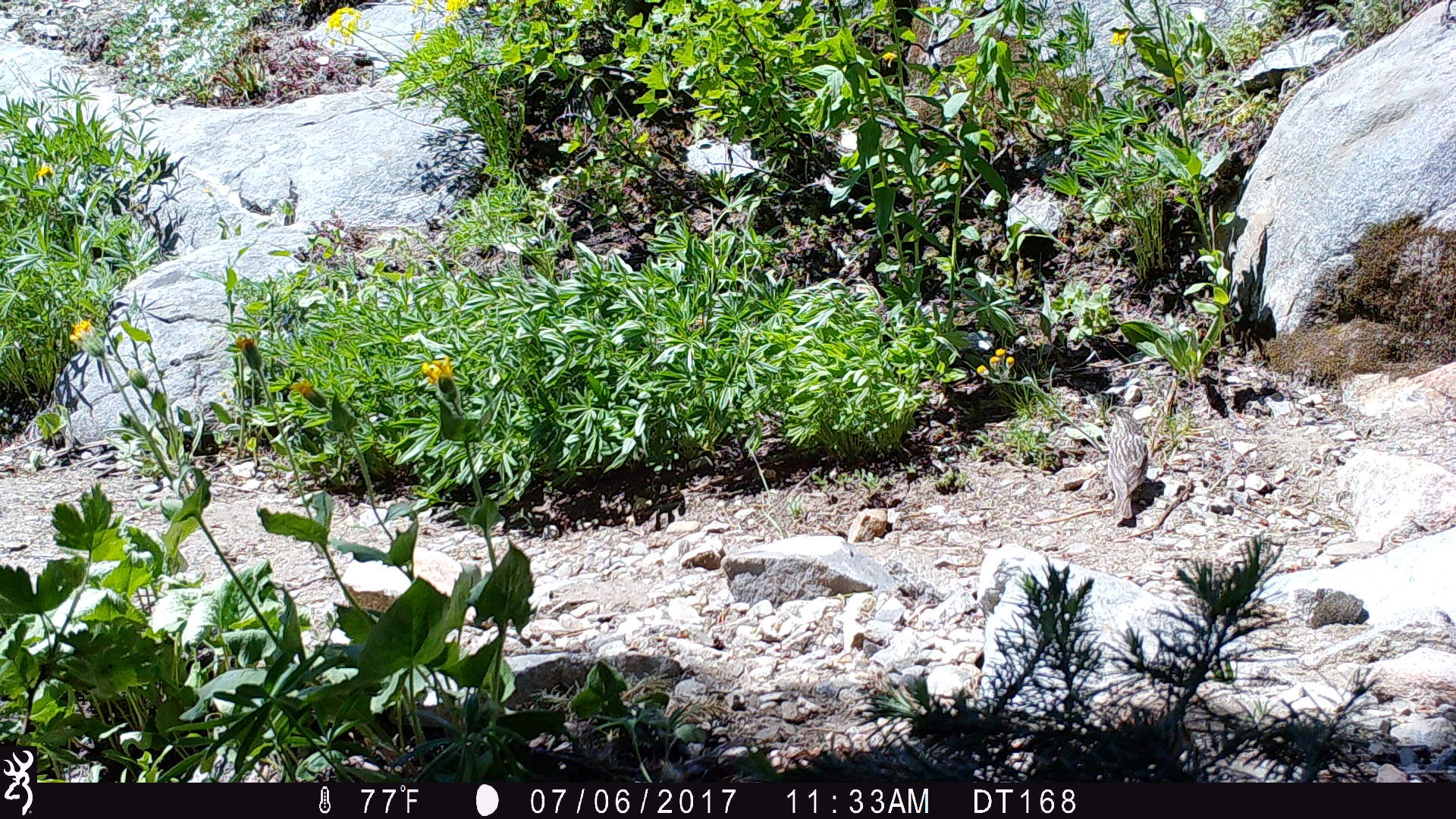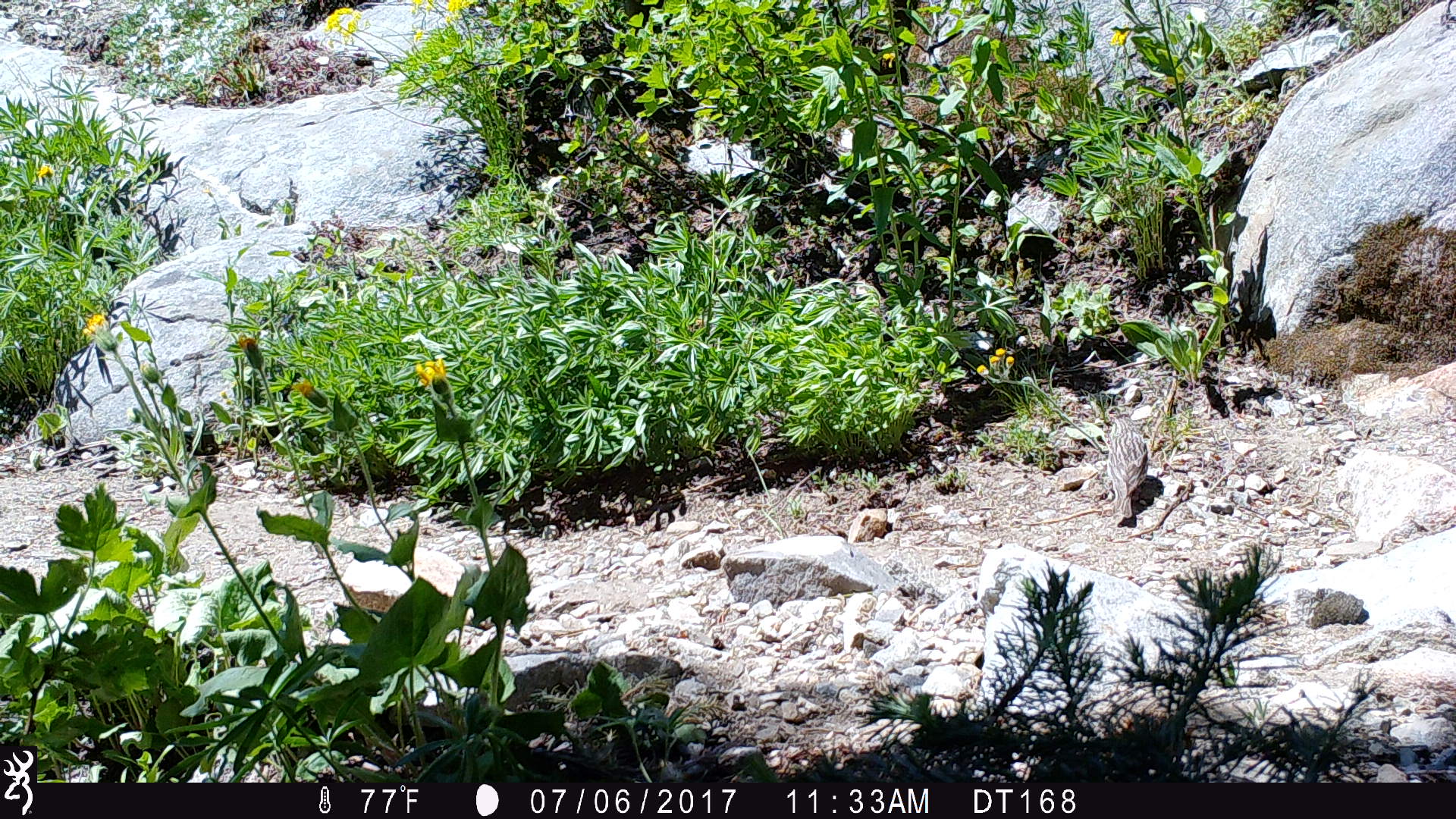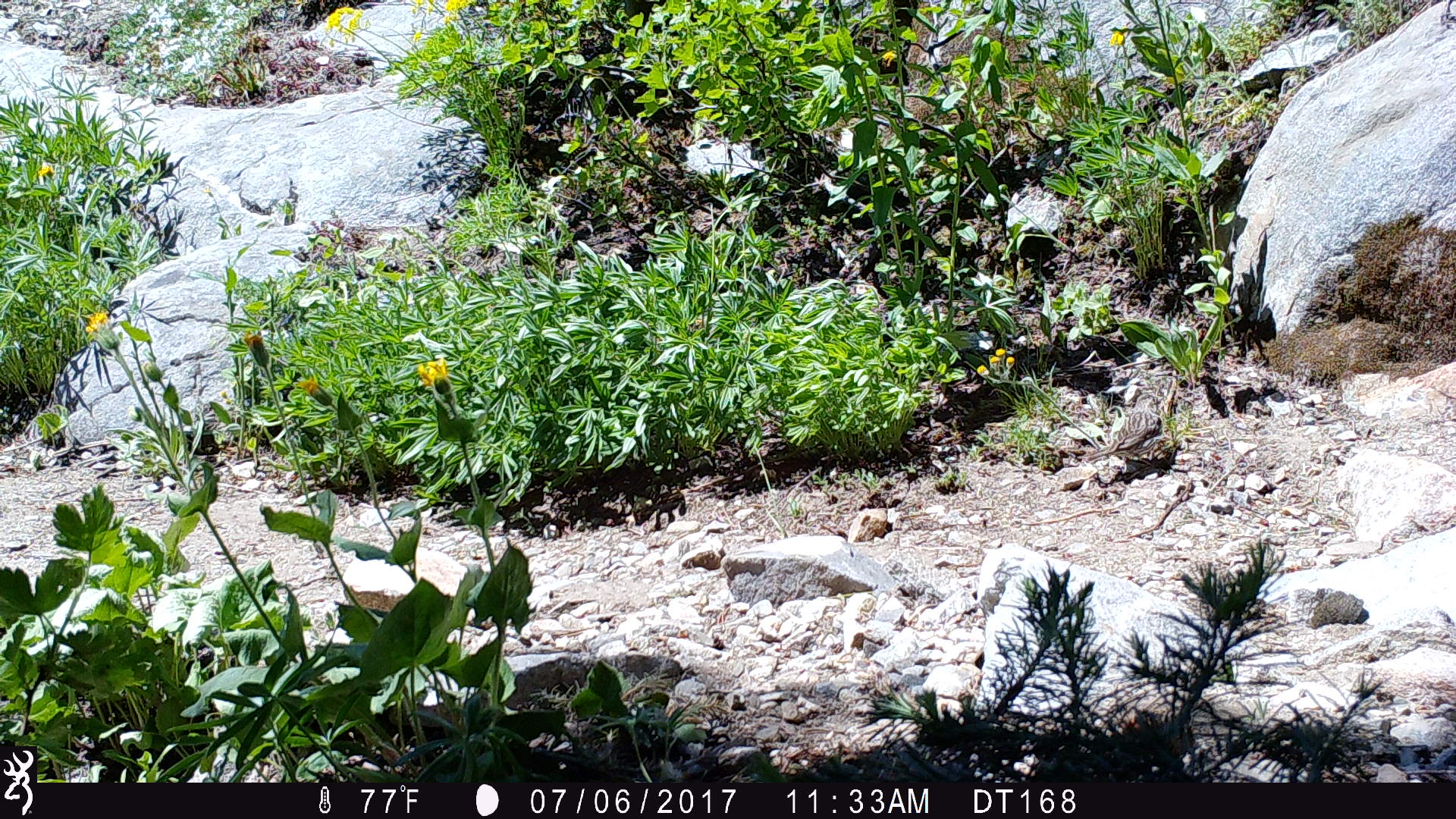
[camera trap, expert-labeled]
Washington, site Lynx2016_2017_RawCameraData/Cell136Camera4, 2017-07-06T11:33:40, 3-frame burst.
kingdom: Animalia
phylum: Chordata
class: Aves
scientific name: Aves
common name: birds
Aves (birds). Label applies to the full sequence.